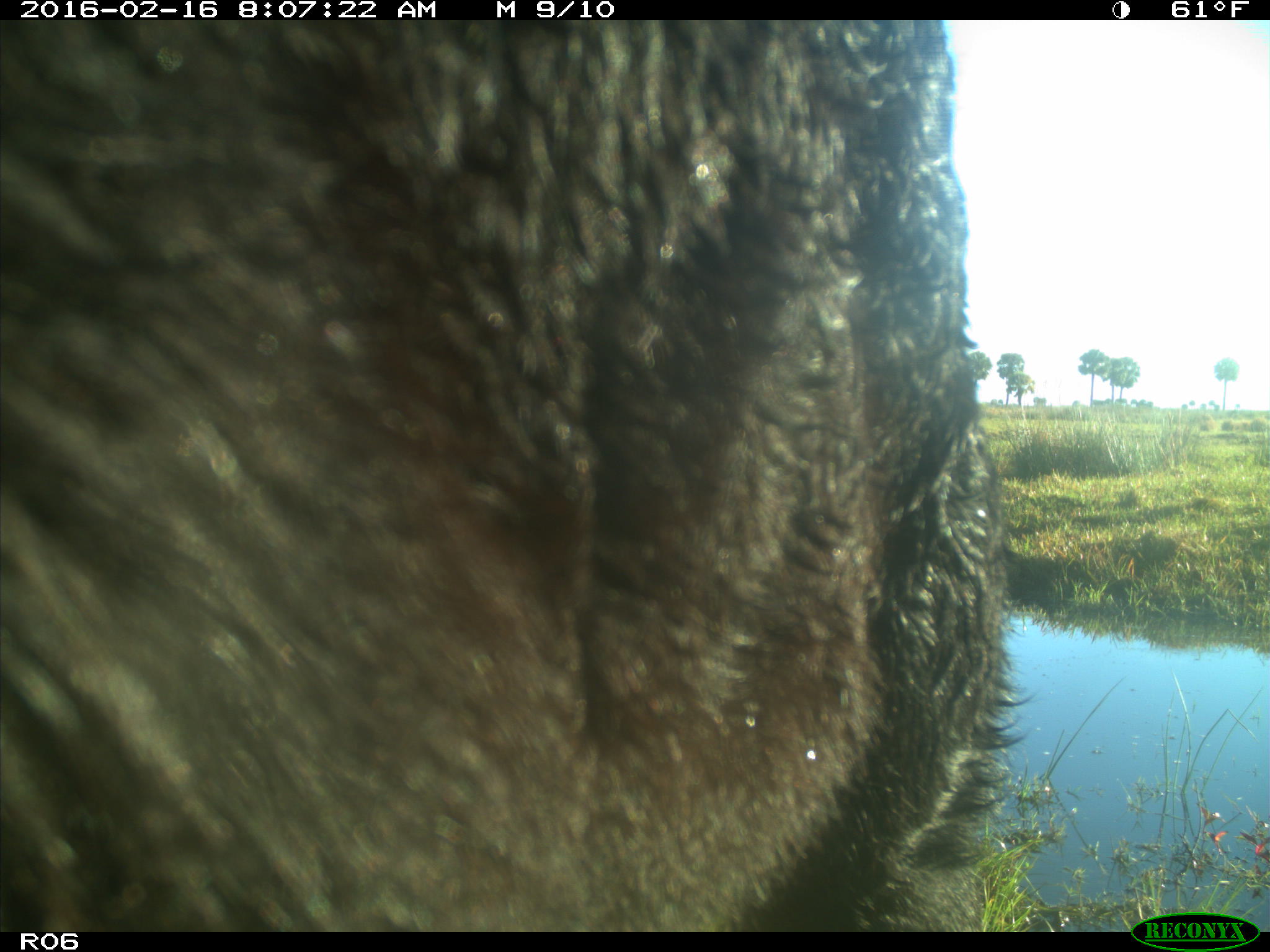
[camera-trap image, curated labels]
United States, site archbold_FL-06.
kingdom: Animalia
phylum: Chordata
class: Mammalia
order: Artiodactyla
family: Bovidae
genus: Bos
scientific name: Bos taurus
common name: domestic cow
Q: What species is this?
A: Bos taurus (domestic cow).